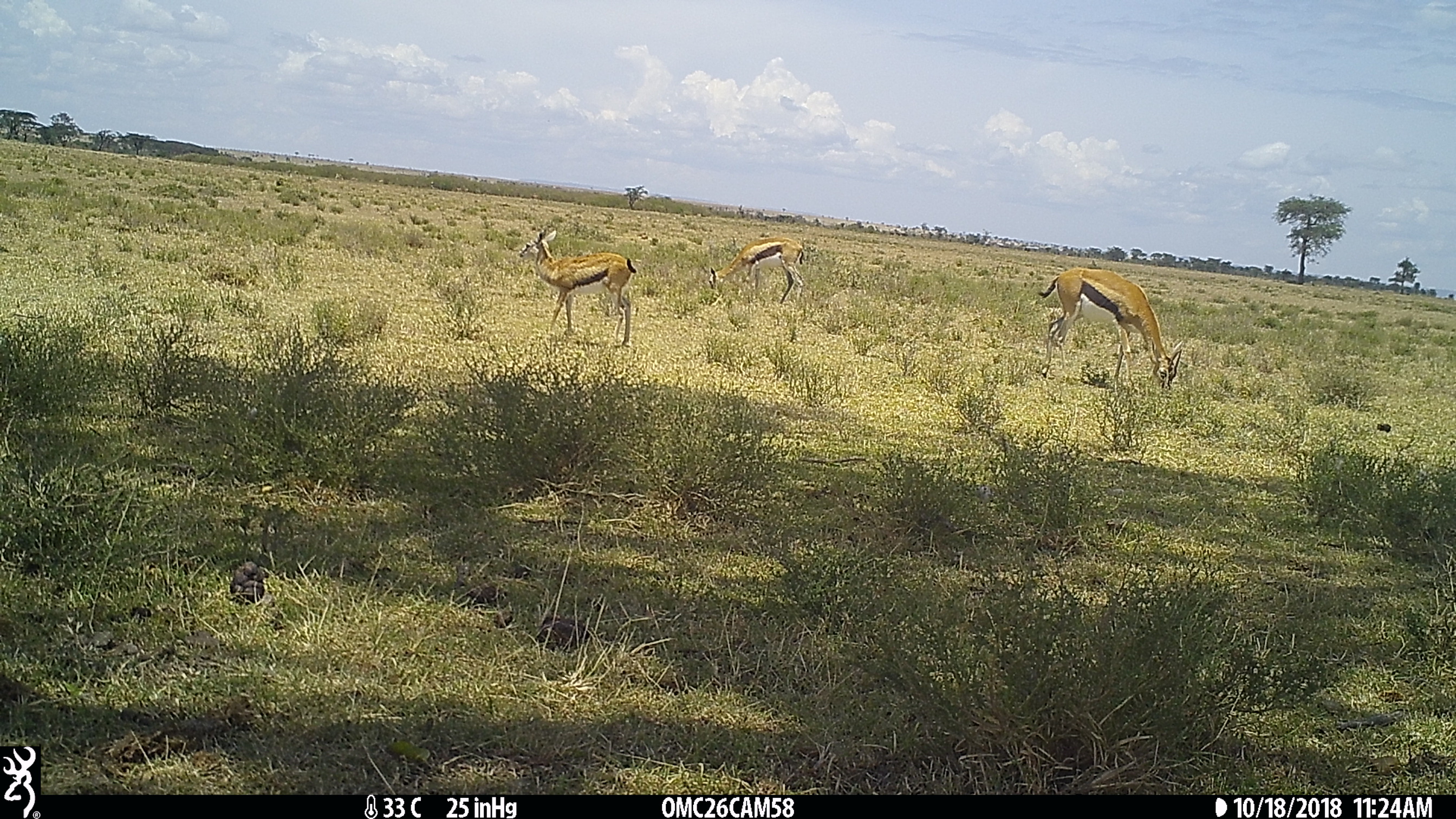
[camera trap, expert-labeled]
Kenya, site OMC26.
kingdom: Animalia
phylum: Chordata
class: Mammalia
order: Artiodactyla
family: Bovidae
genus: Eudorcas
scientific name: Eudorcas thomsonii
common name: thomon's gazelle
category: gazelle thomsons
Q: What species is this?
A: Gazelle thomsons (thomon's gazelle) (Eudorcas thomsonii).